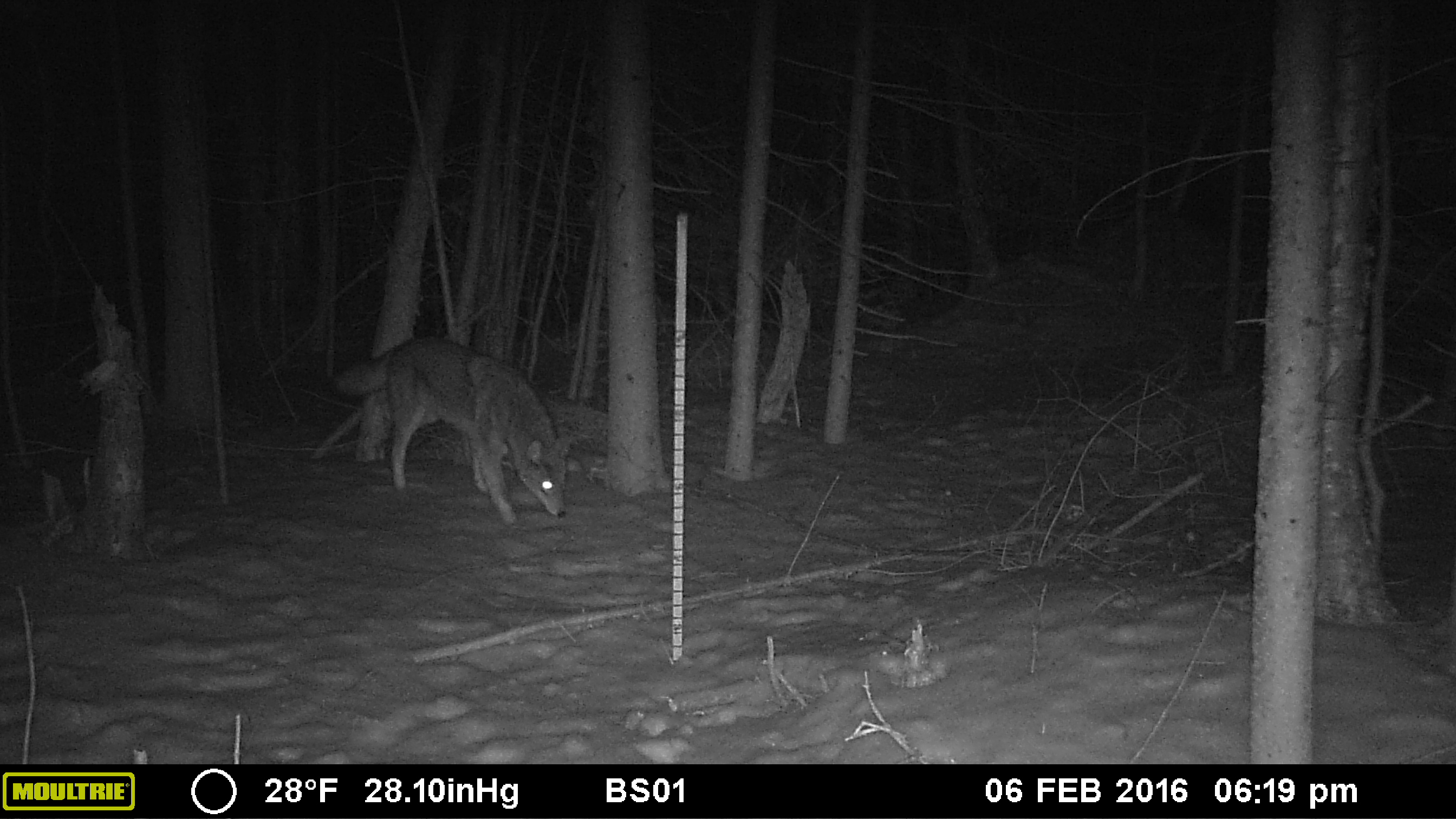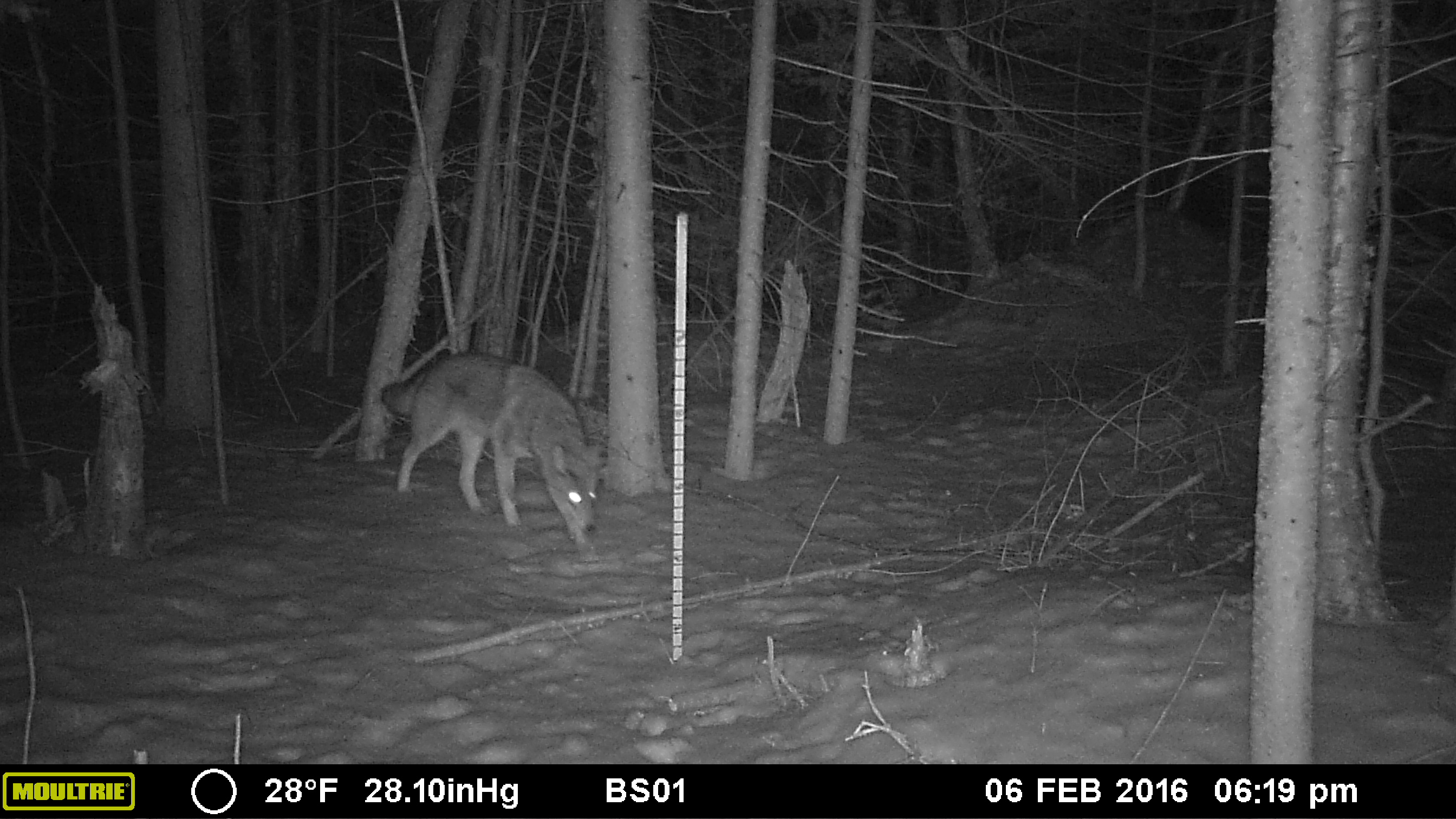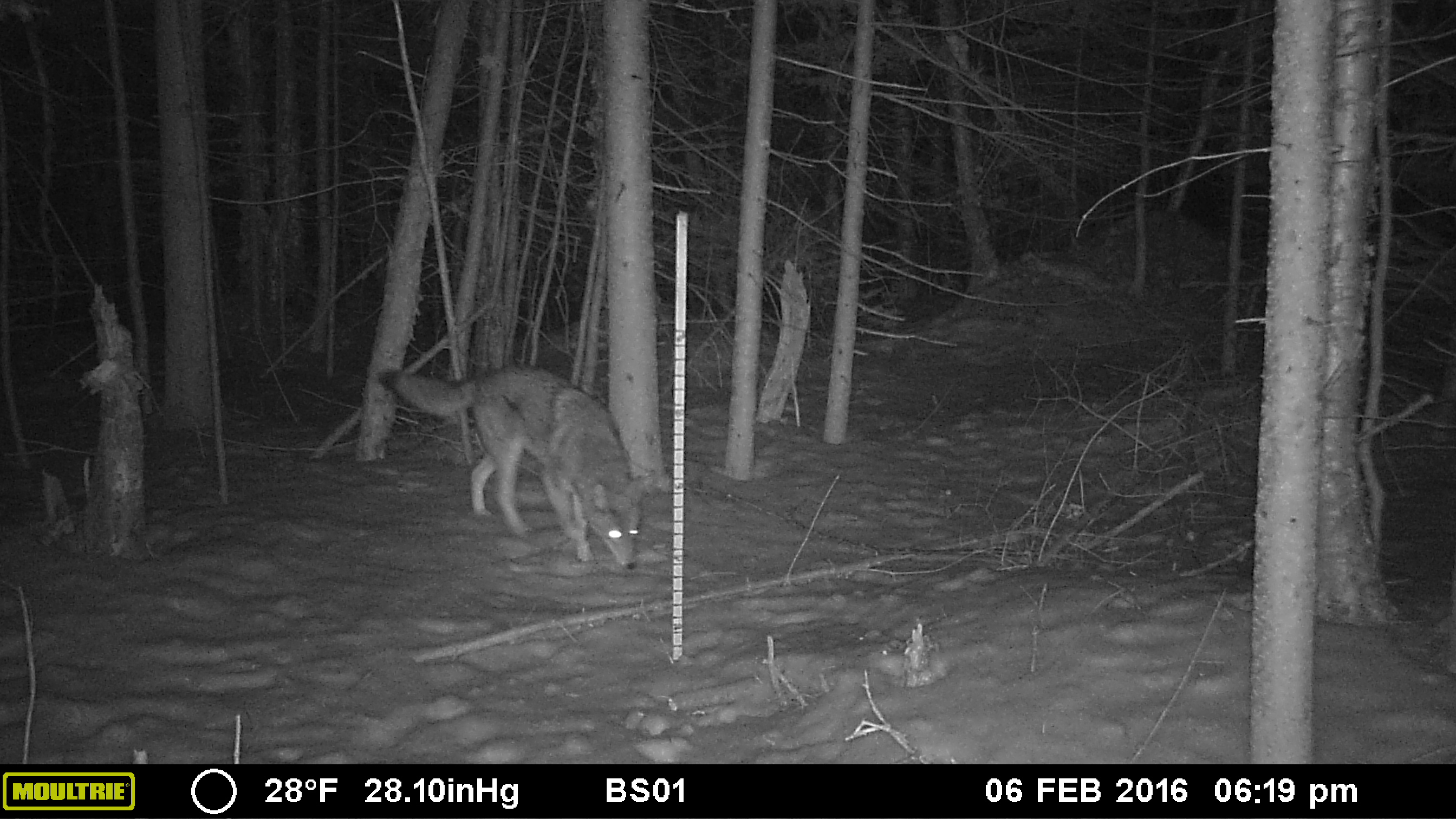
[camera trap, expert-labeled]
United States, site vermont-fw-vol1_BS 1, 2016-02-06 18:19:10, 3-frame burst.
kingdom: Animalia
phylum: Chordata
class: Mammalia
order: Carnivora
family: Canidae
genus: Canis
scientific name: Canis latrans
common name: coyote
Coyote (Canis latrans).